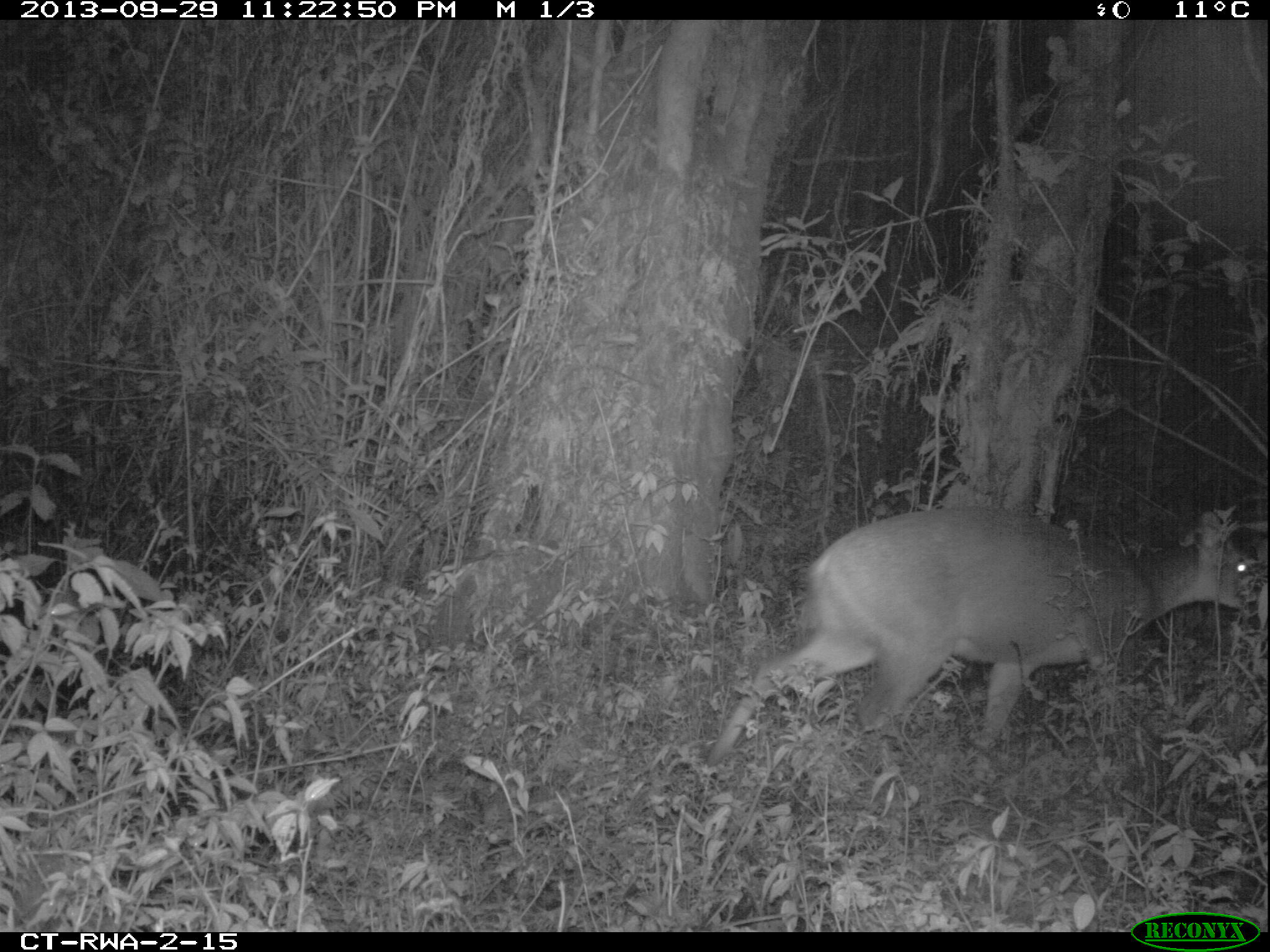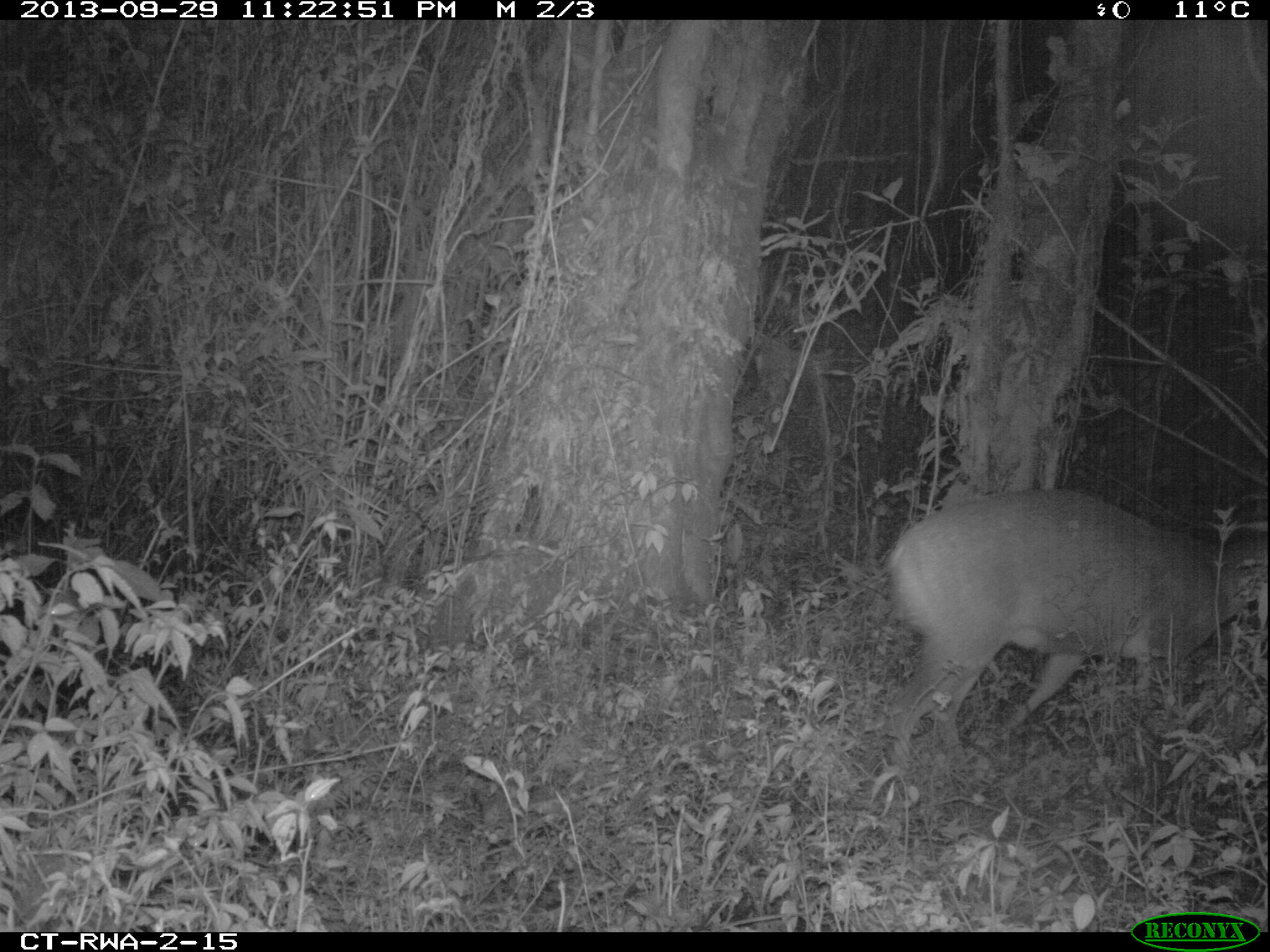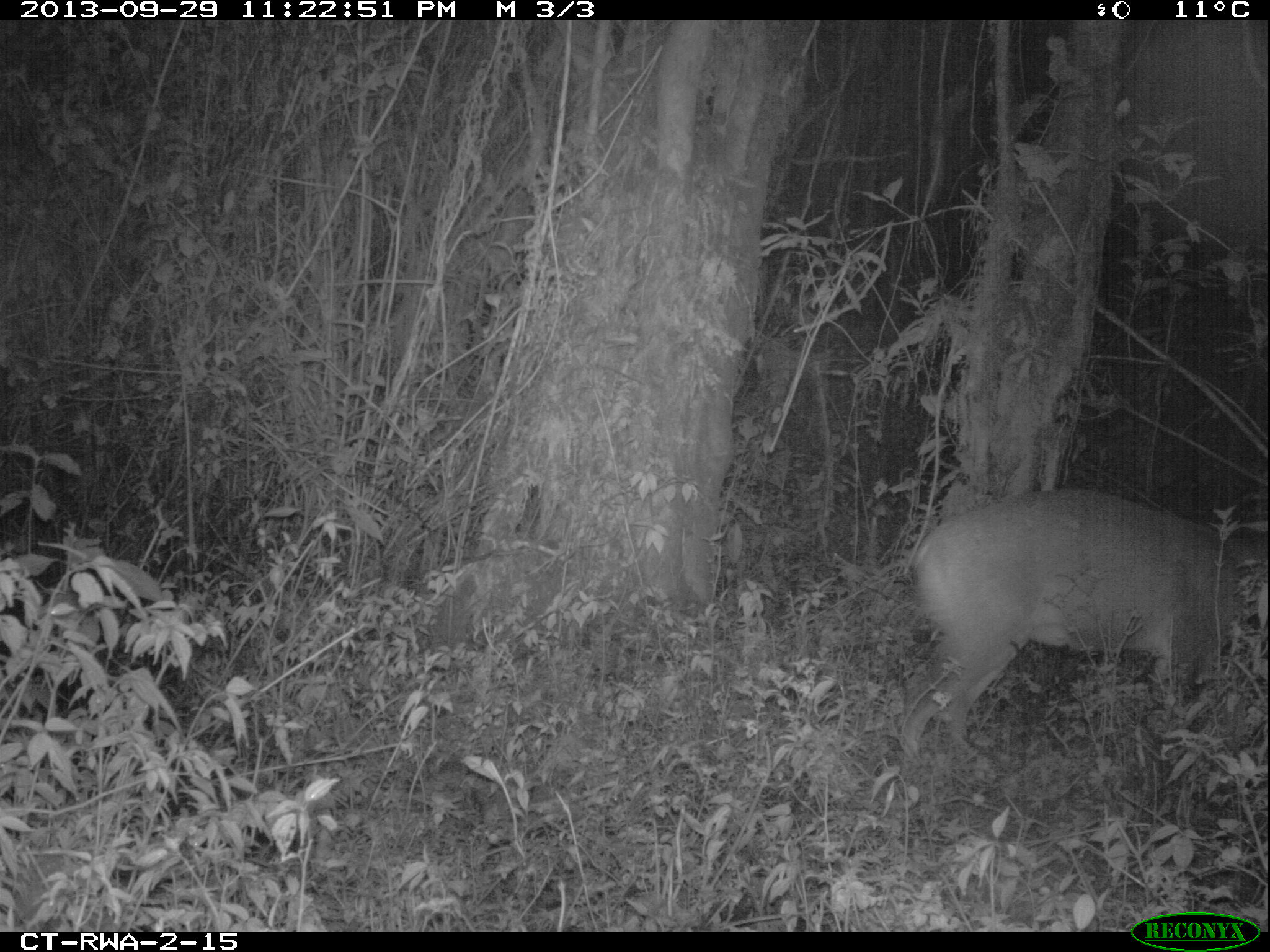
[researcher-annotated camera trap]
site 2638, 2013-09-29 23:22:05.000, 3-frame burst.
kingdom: Animalia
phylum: Chordata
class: Mammalia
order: Artiodactyla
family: Bovidae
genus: Cephalophus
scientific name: Cephalophus nigrifrons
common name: black-fronted duiker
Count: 1.